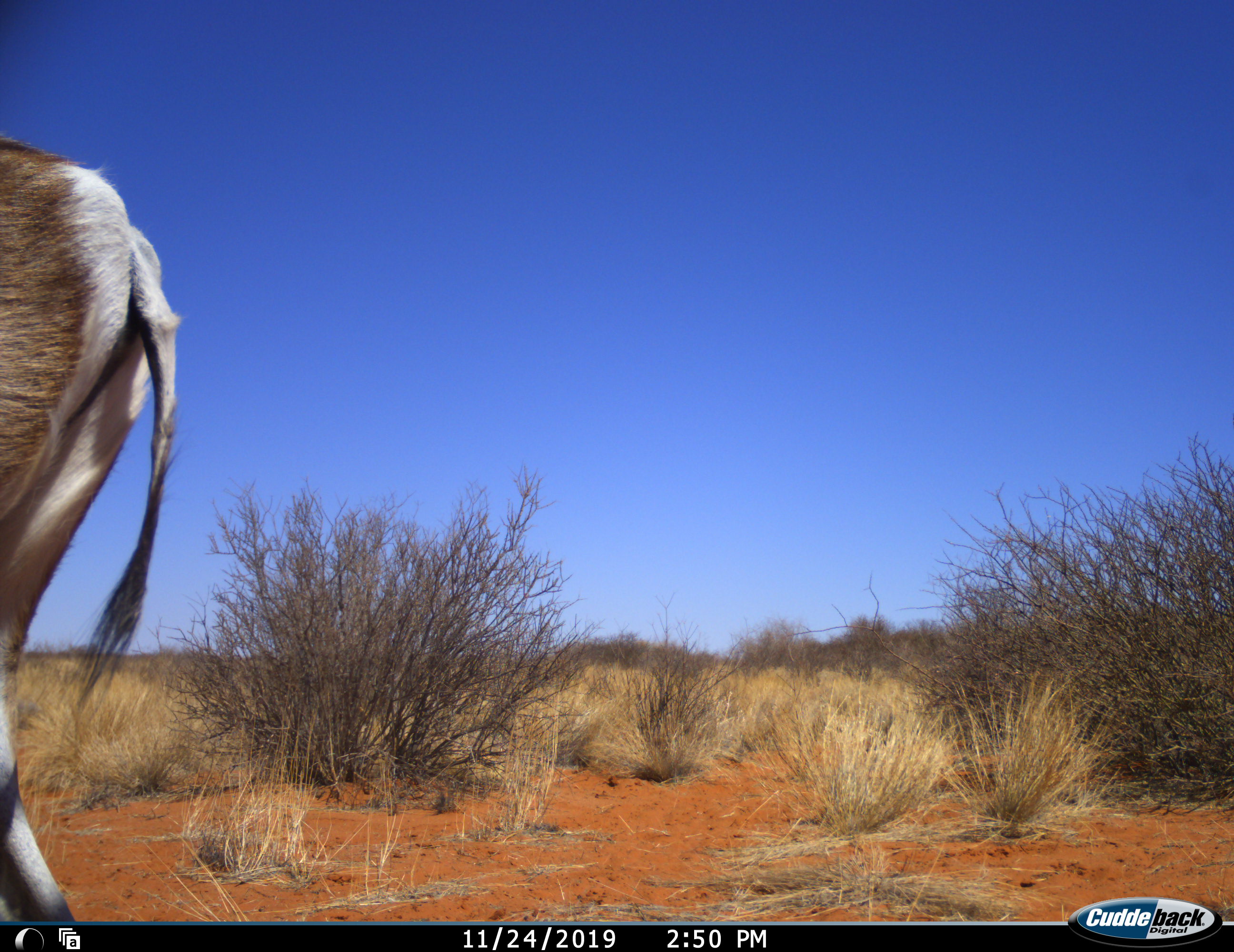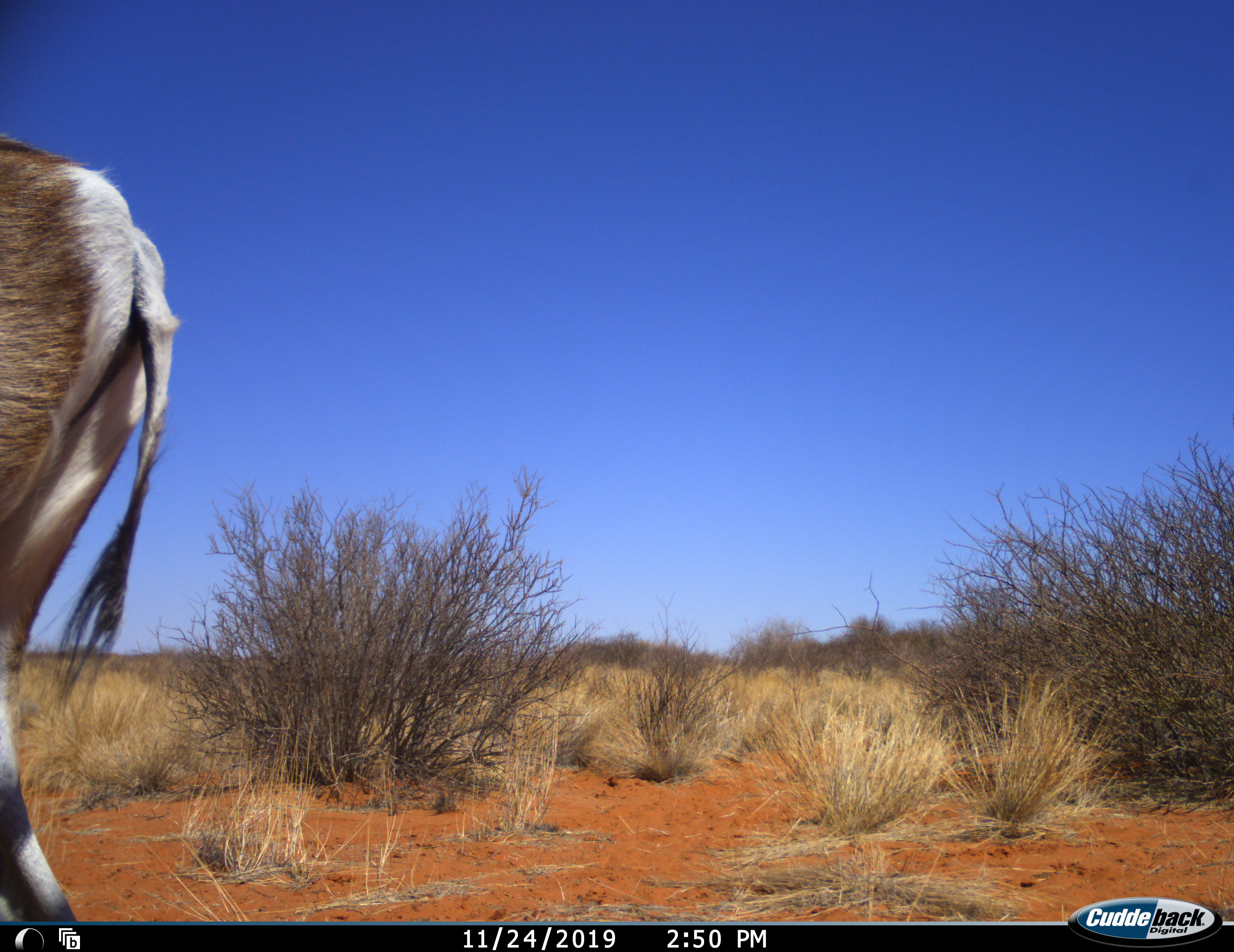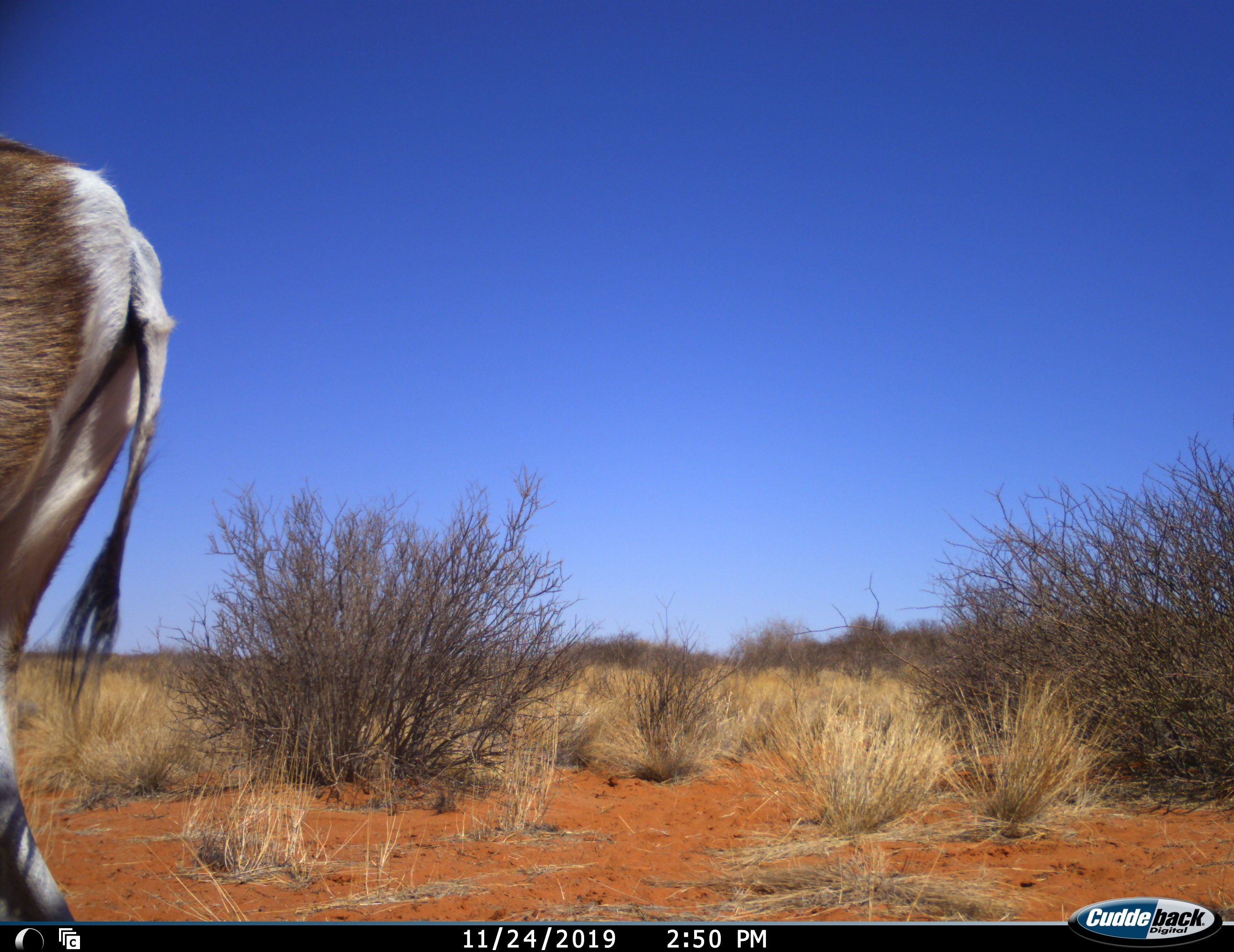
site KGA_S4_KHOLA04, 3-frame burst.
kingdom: Animalia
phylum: Chordata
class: Mammalia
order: Artiodactyla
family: Bovidae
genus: Antidorcas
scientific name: Antidorcas marsupialis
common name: springbok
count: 1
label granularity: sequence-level